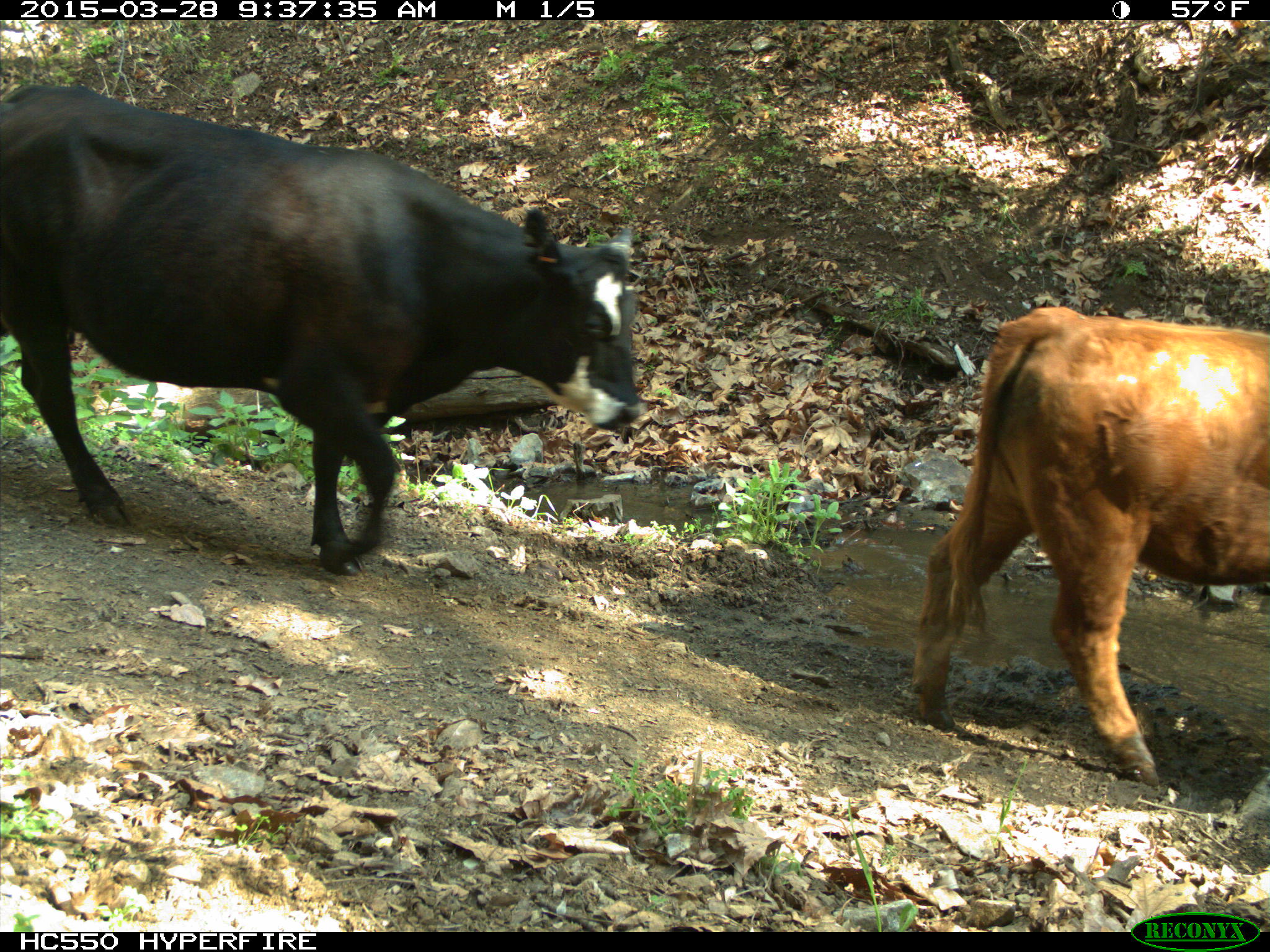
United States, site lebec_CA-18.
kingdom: Animalia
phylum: Chordata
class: Mammalia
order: Artiodactyla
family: Bovidae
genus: Bos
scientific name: Bos taurus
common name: domestic cow